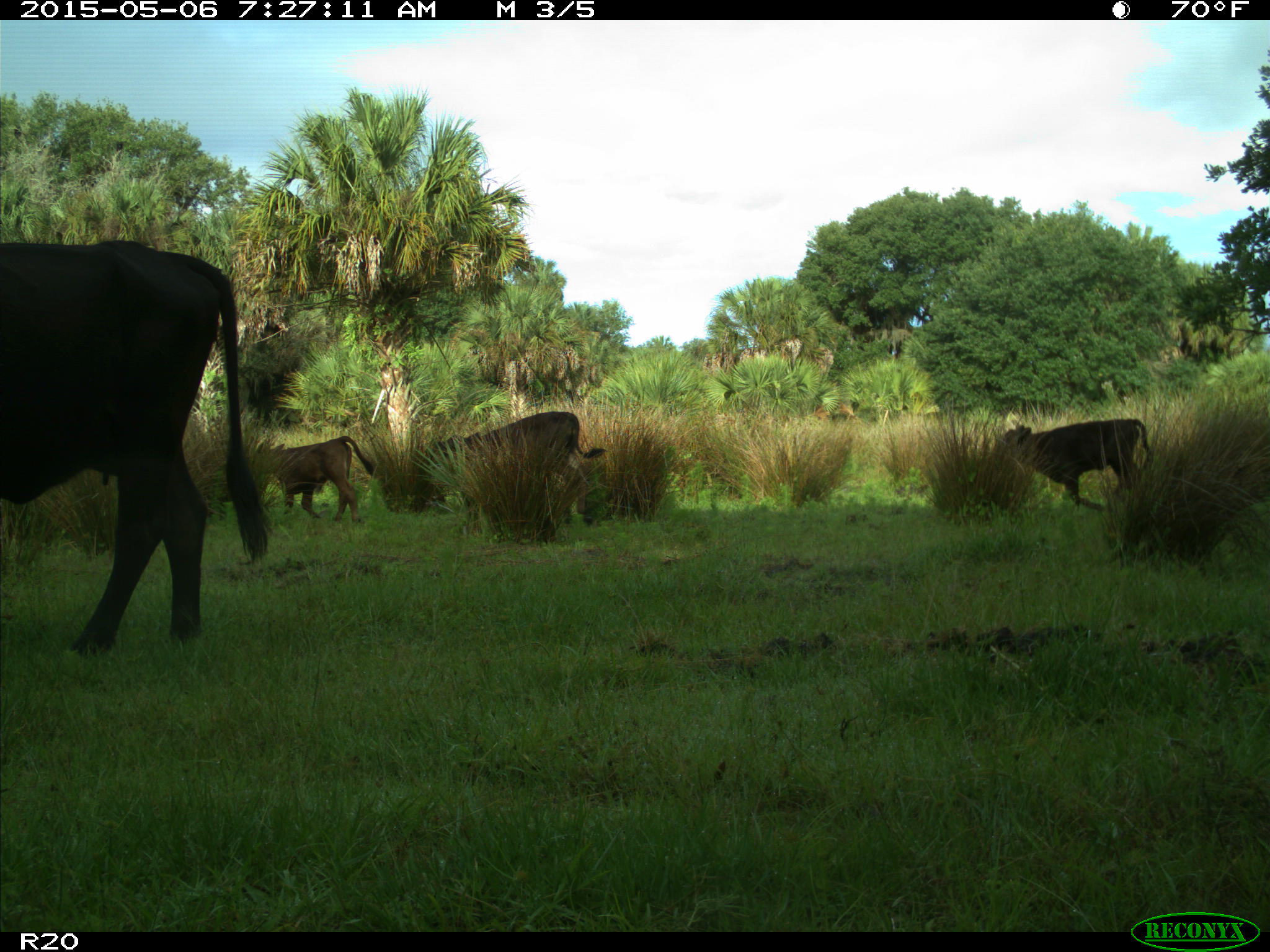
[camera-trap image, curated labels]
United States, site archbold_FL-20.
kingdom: Animalia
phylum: Chordata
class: Mammalia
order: Artiodactyla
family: Bovidae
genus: Bos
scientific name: Bos taurus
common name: domestic cow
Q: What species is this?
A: Bos taurus (domestic cow).